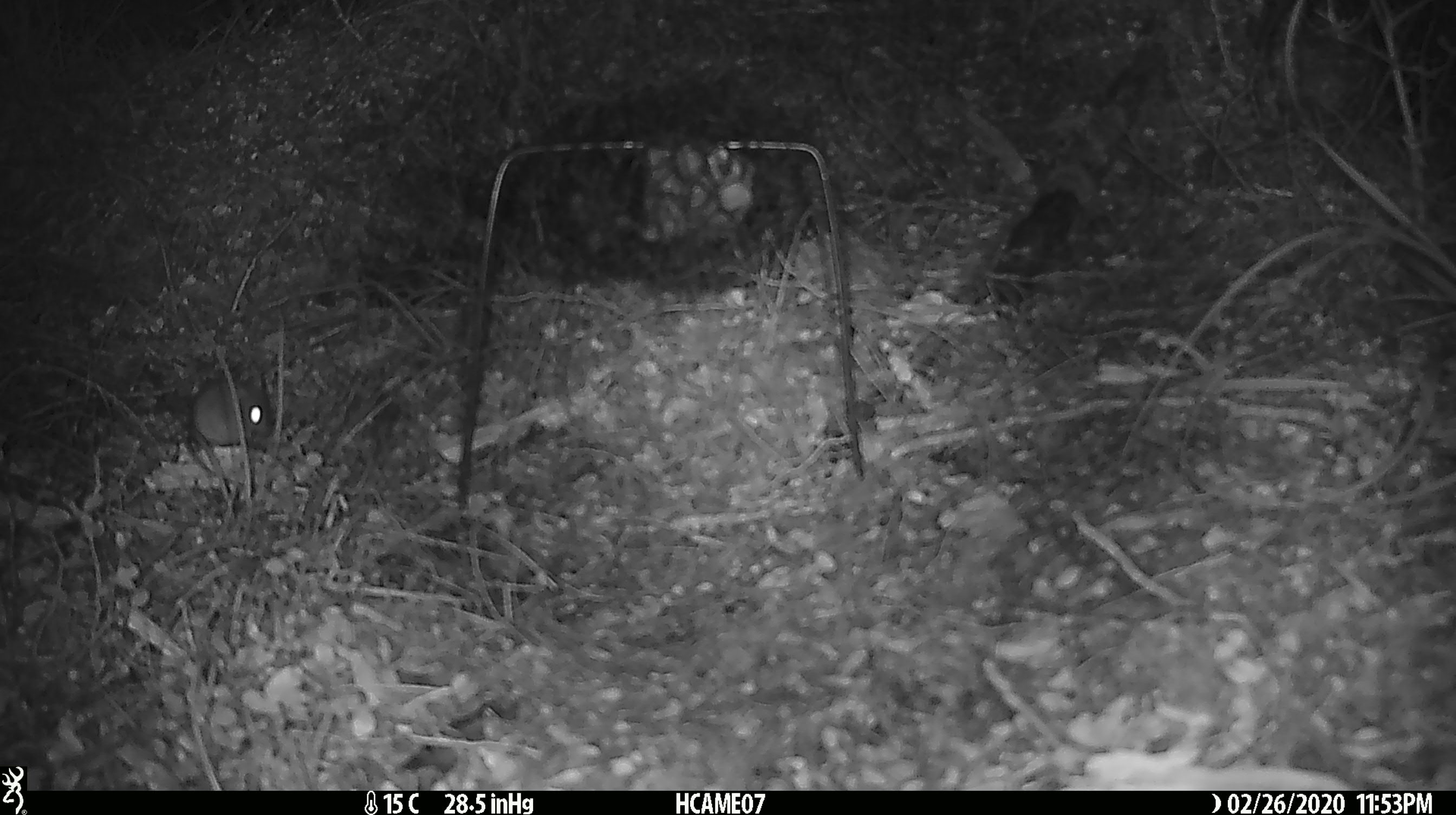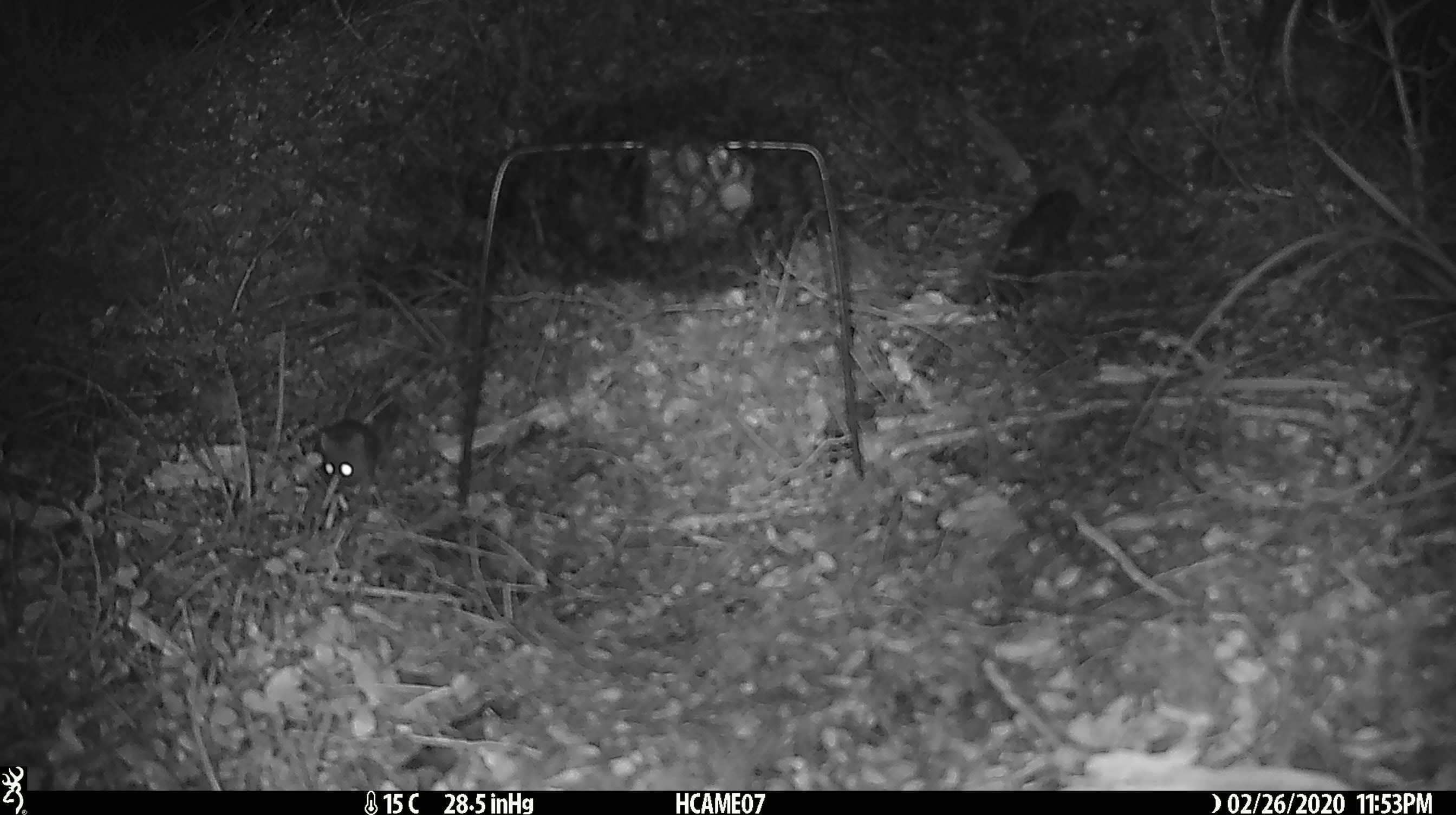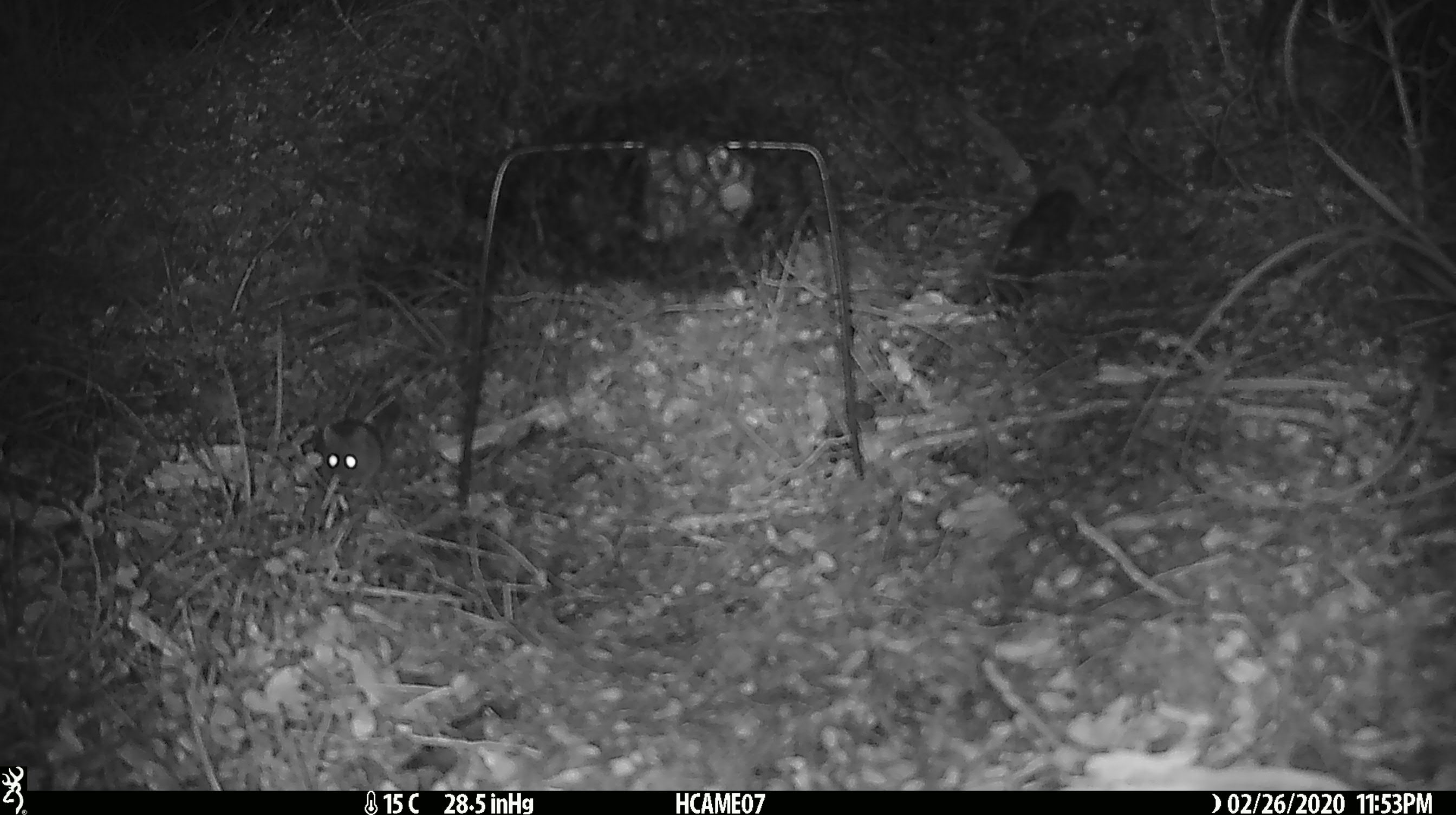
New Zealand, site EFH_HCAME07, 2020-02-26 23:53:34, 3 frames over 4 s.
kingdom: Animalia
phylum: Chordata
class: Mammalia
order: Rodentia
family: Muridae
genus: Mus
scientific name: Mus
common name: mouse